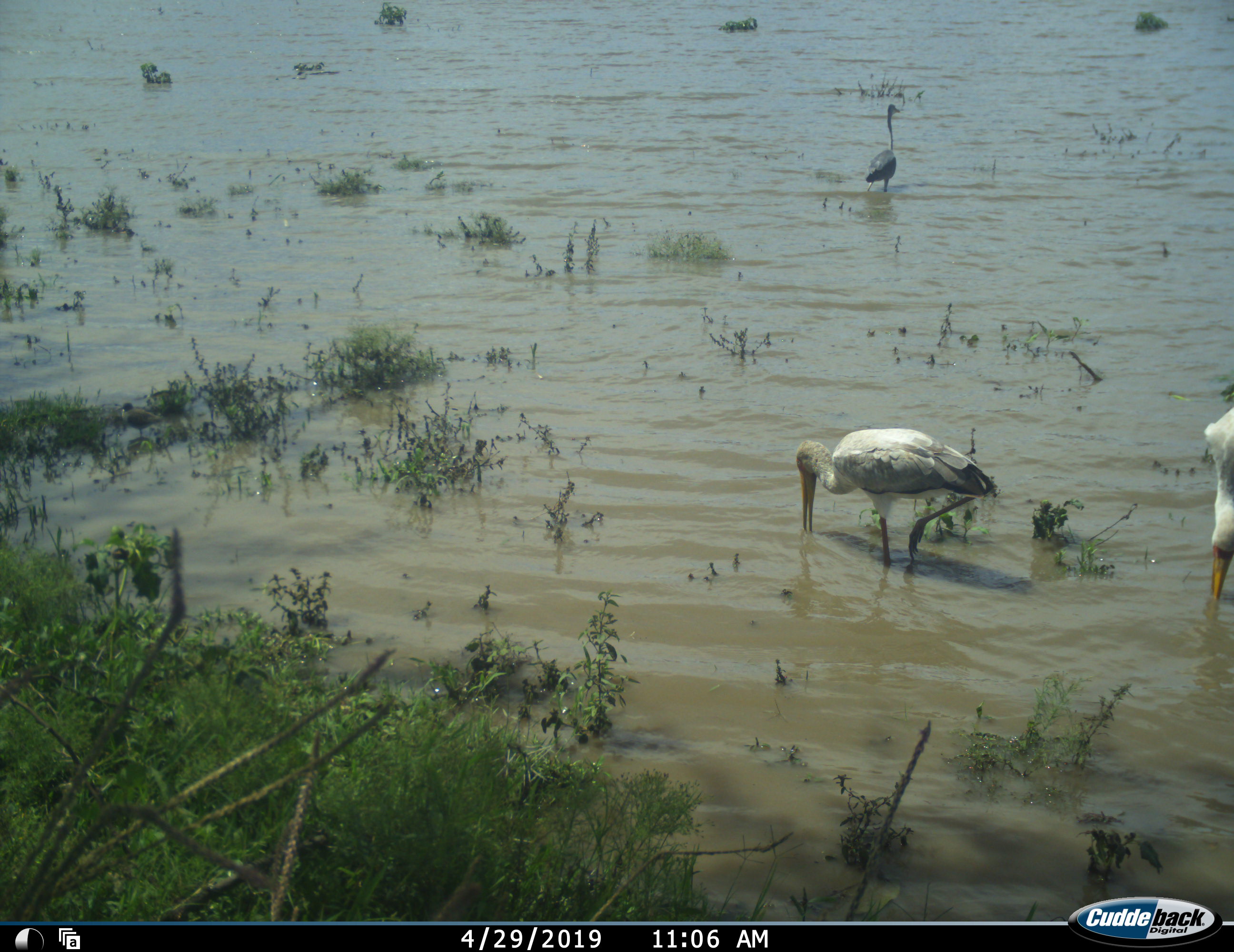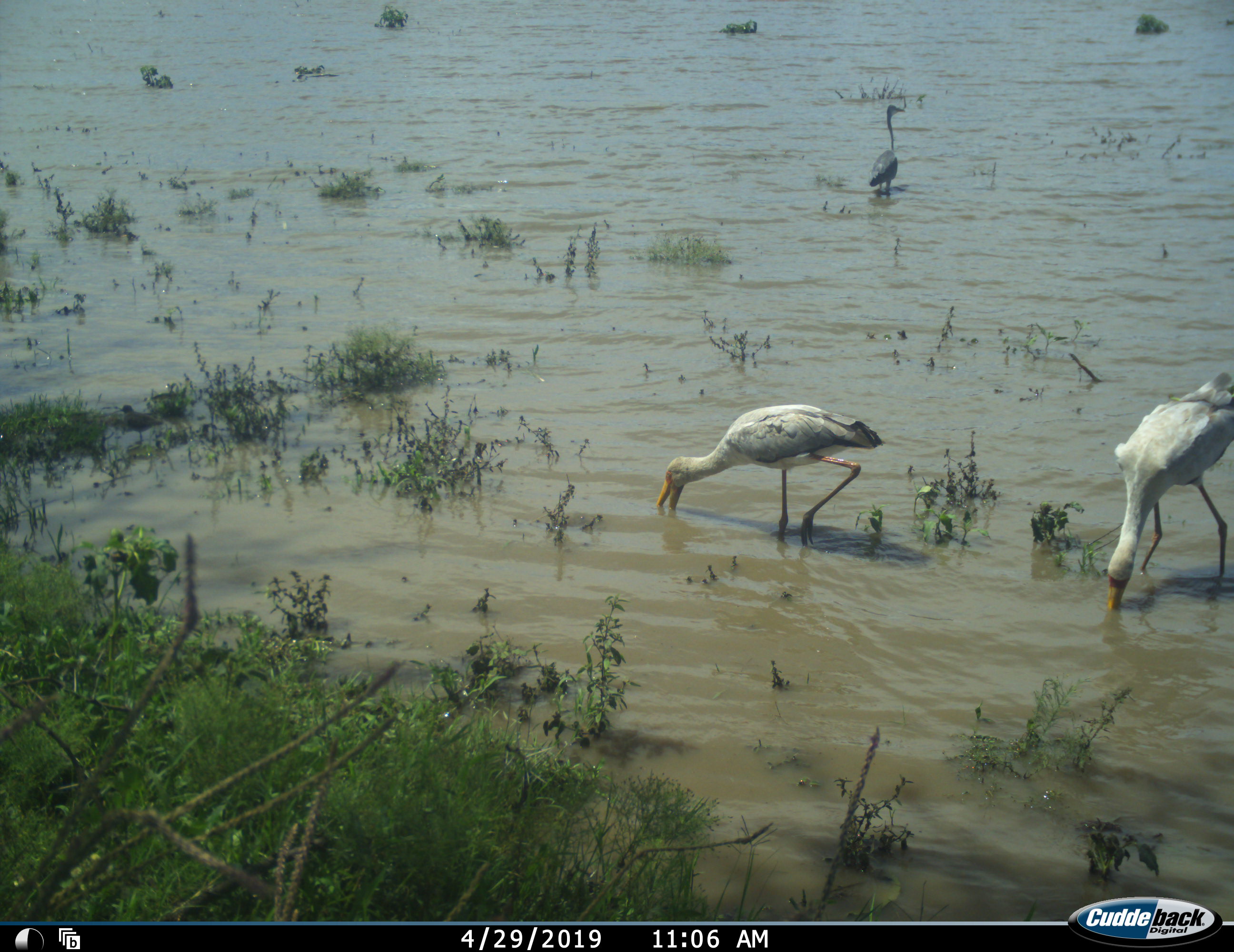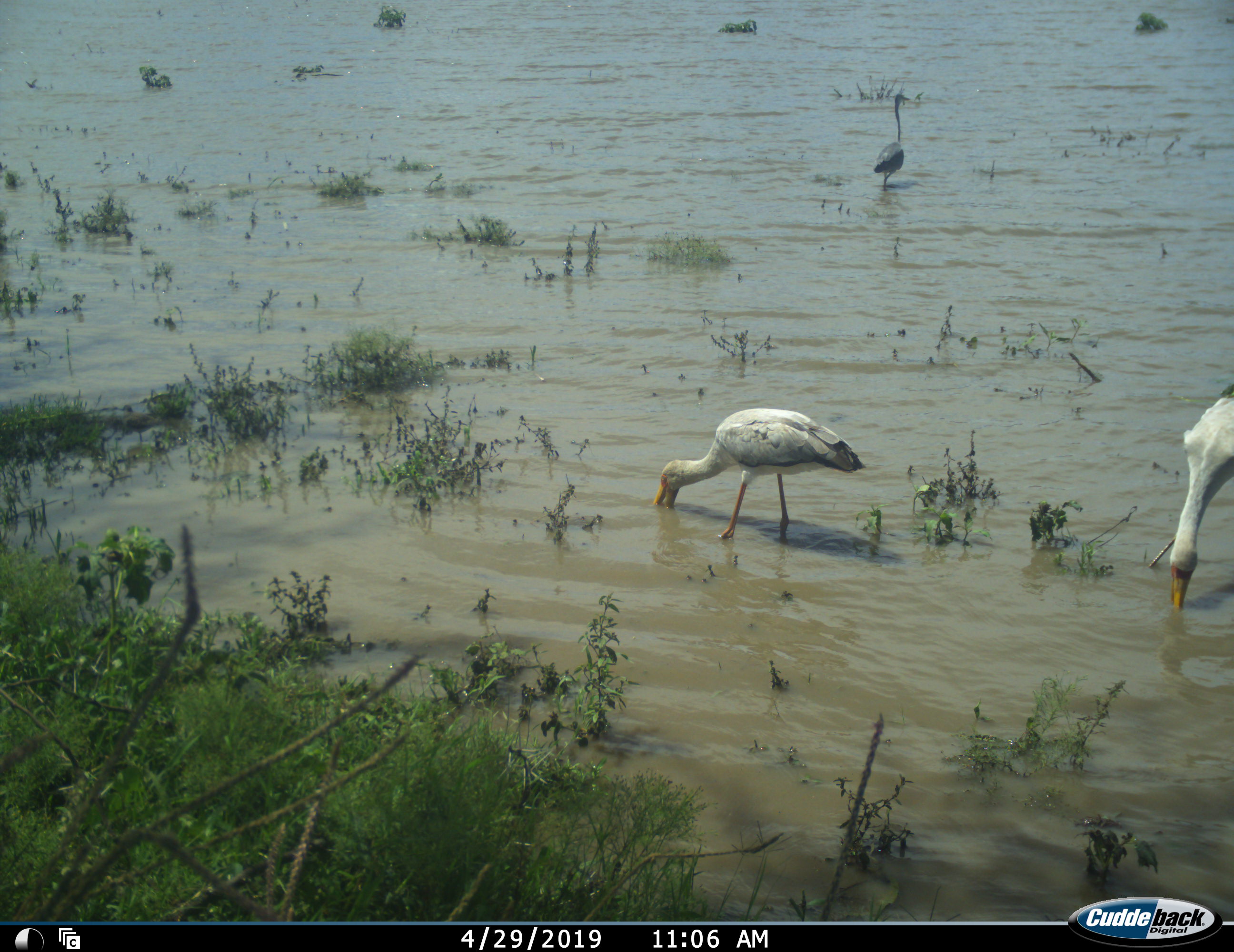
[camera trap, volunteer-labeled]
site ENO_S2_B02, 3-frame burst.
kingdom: Animalia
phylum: Chordata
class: Aves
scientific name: Aves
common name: bird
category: birdother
Birdother (bird) (Aves), count 3. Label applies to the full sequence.